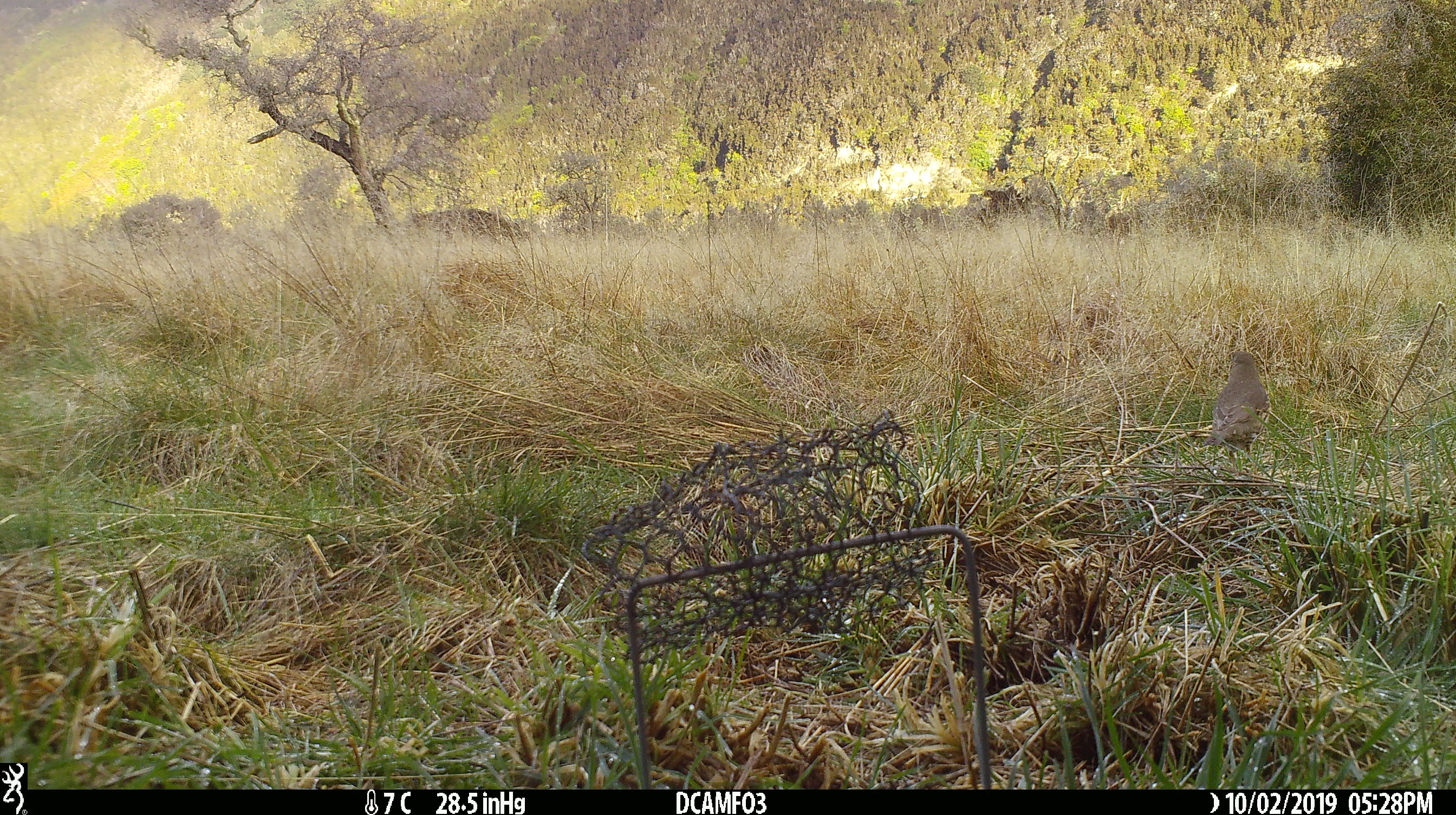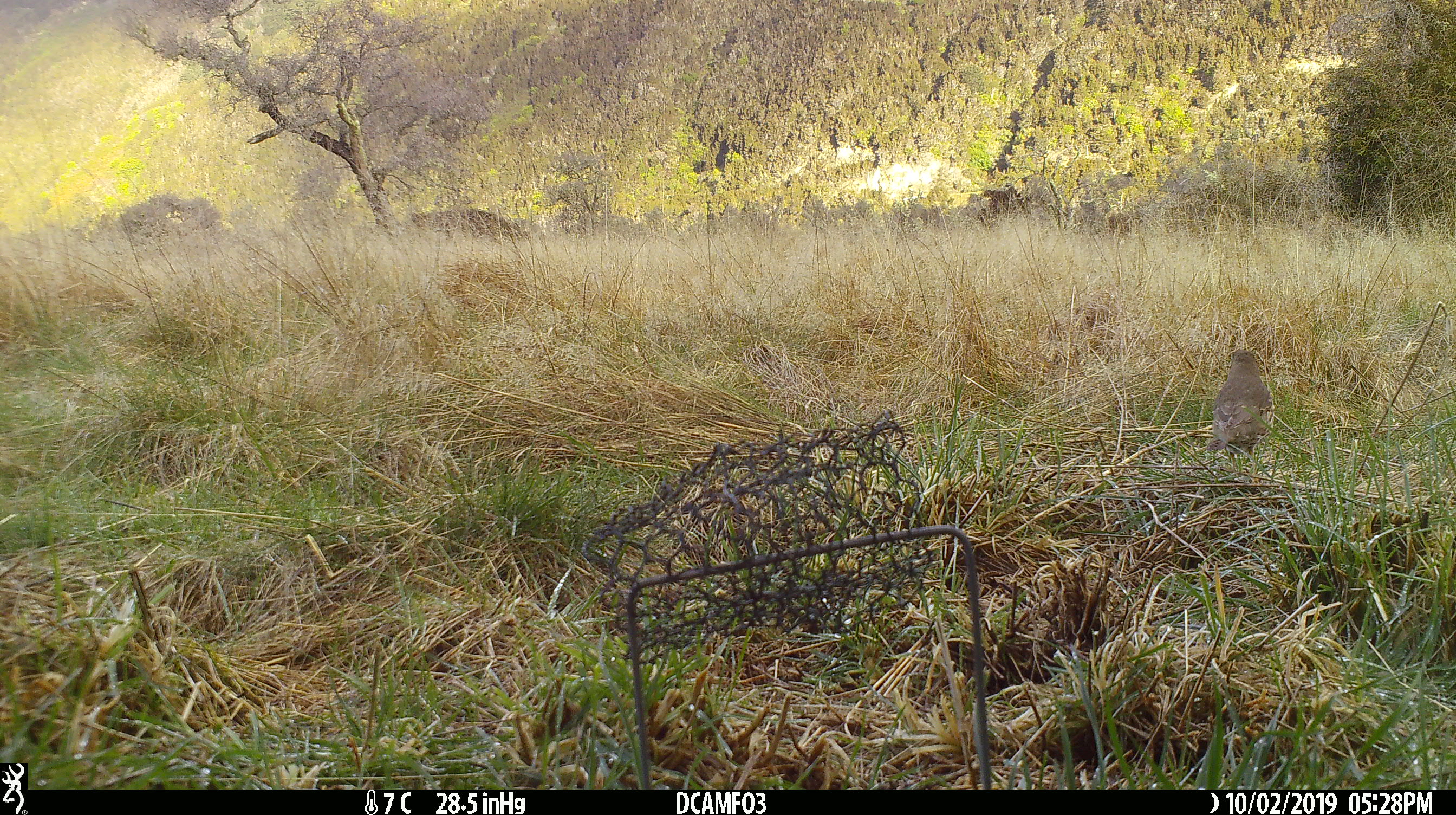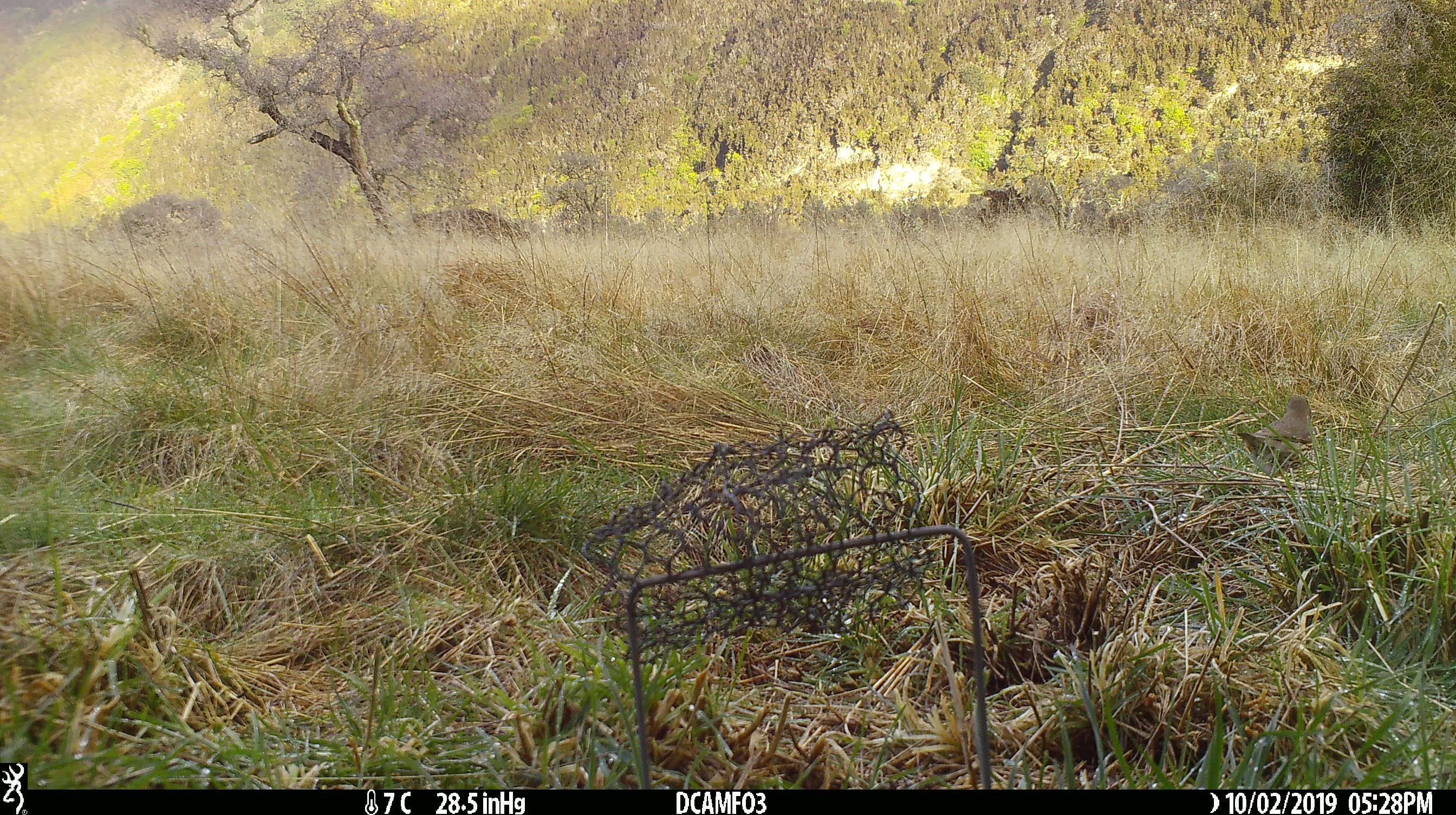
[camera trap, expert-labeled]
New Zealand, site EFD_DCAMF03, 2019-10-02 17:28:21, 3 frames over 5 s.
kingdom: Animalia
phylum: Chordata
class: Aves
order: Passeriformes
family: Turdidae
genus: Turdus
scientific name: Turdus philomelos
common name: song thrush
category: thrush